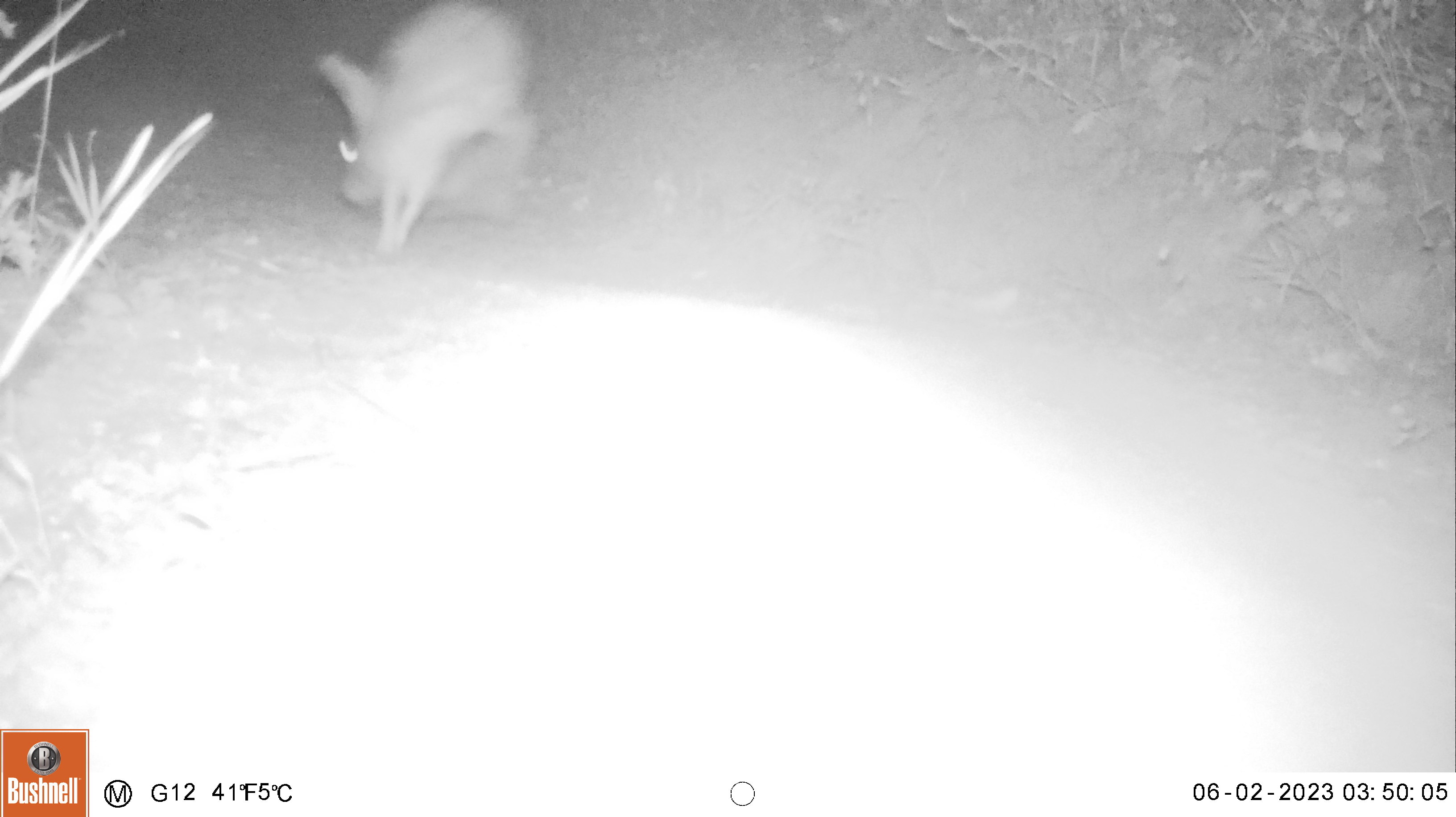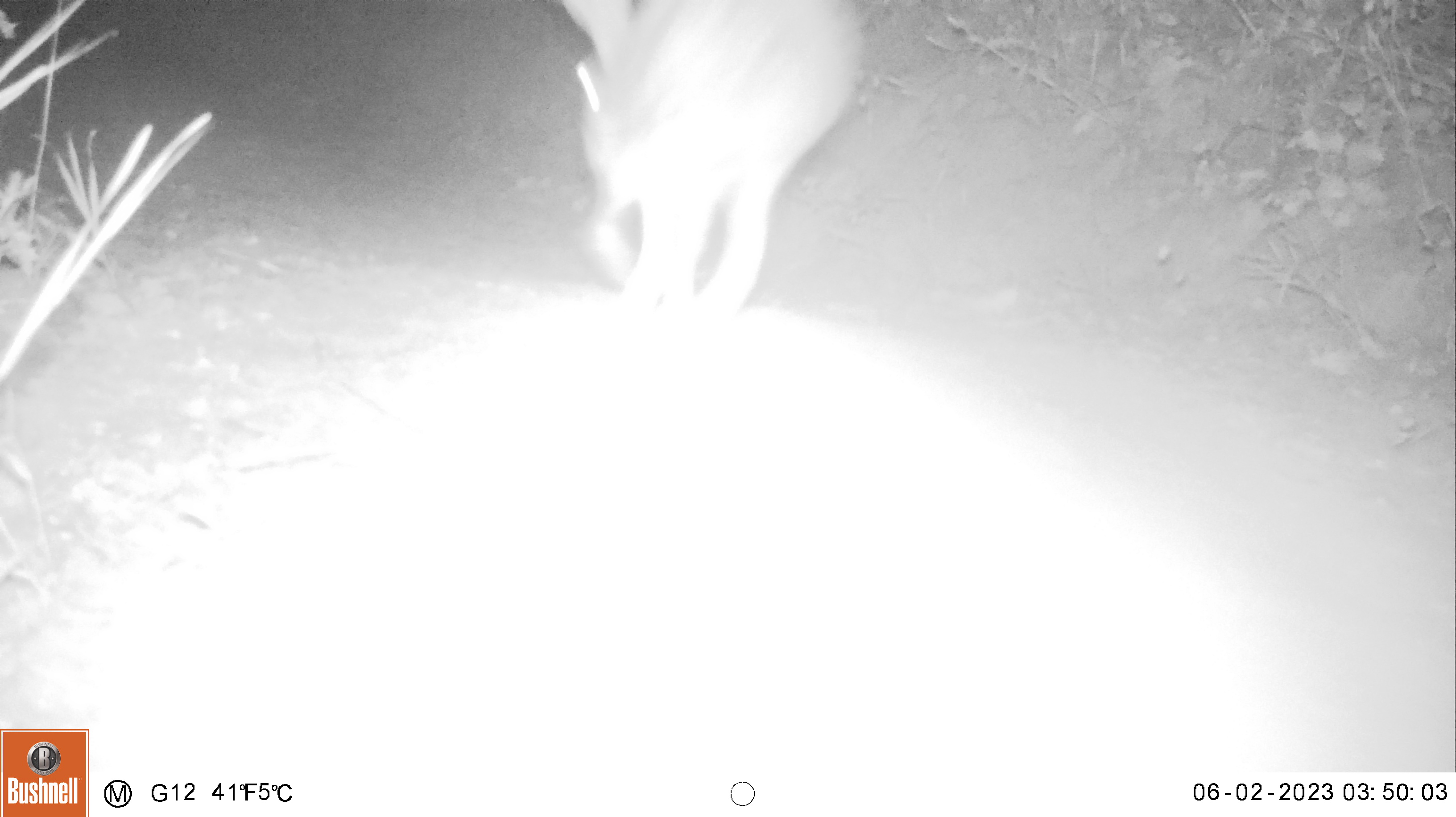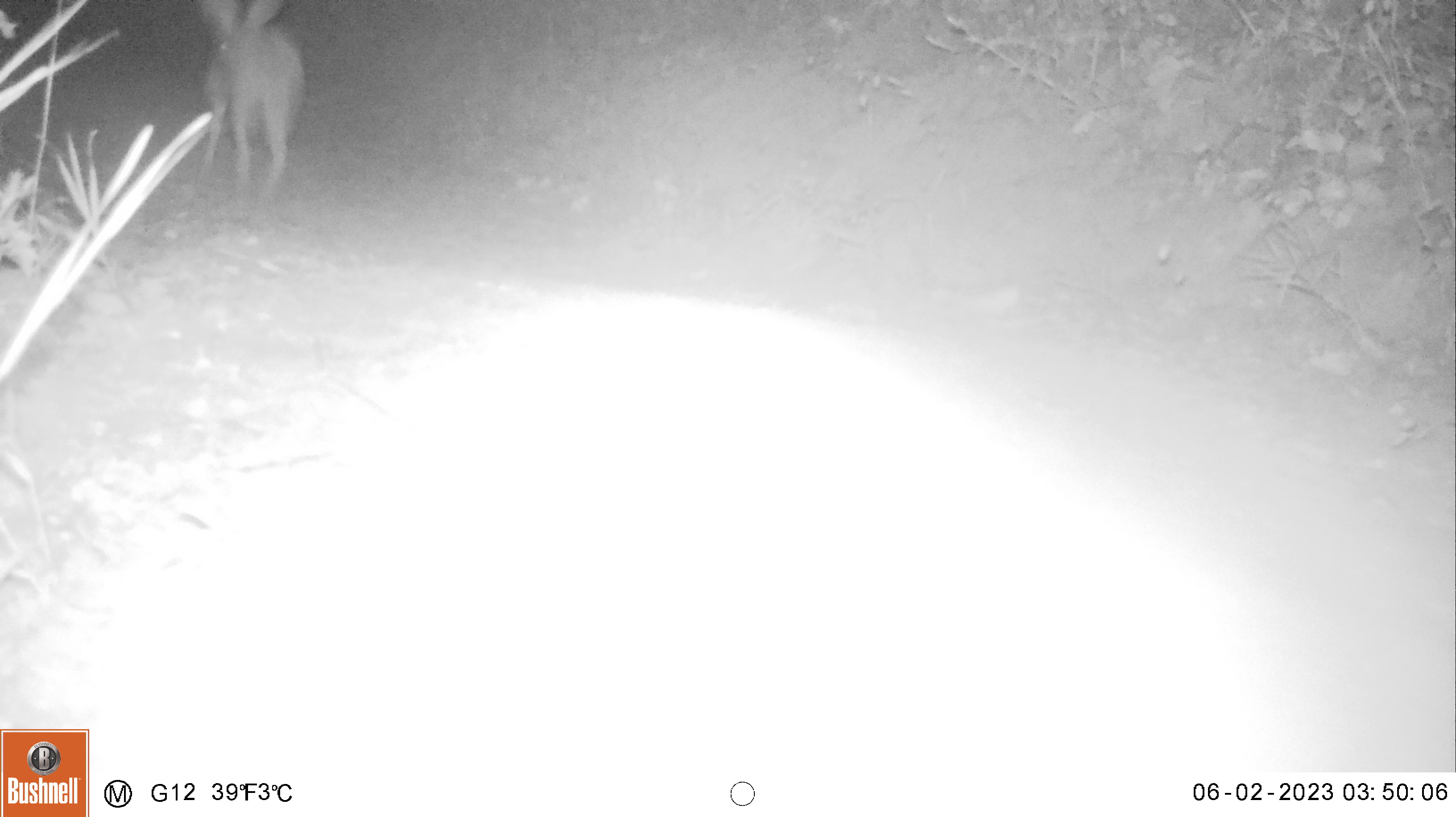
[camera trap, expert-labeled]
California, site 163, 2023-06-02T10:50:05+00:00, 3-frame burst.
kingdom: Animalia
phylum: Chordata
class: Mammalia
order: Lagomorpha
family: Leporidae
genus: Lepus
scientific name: Lepus californicus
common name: black-tailed jackrabbit